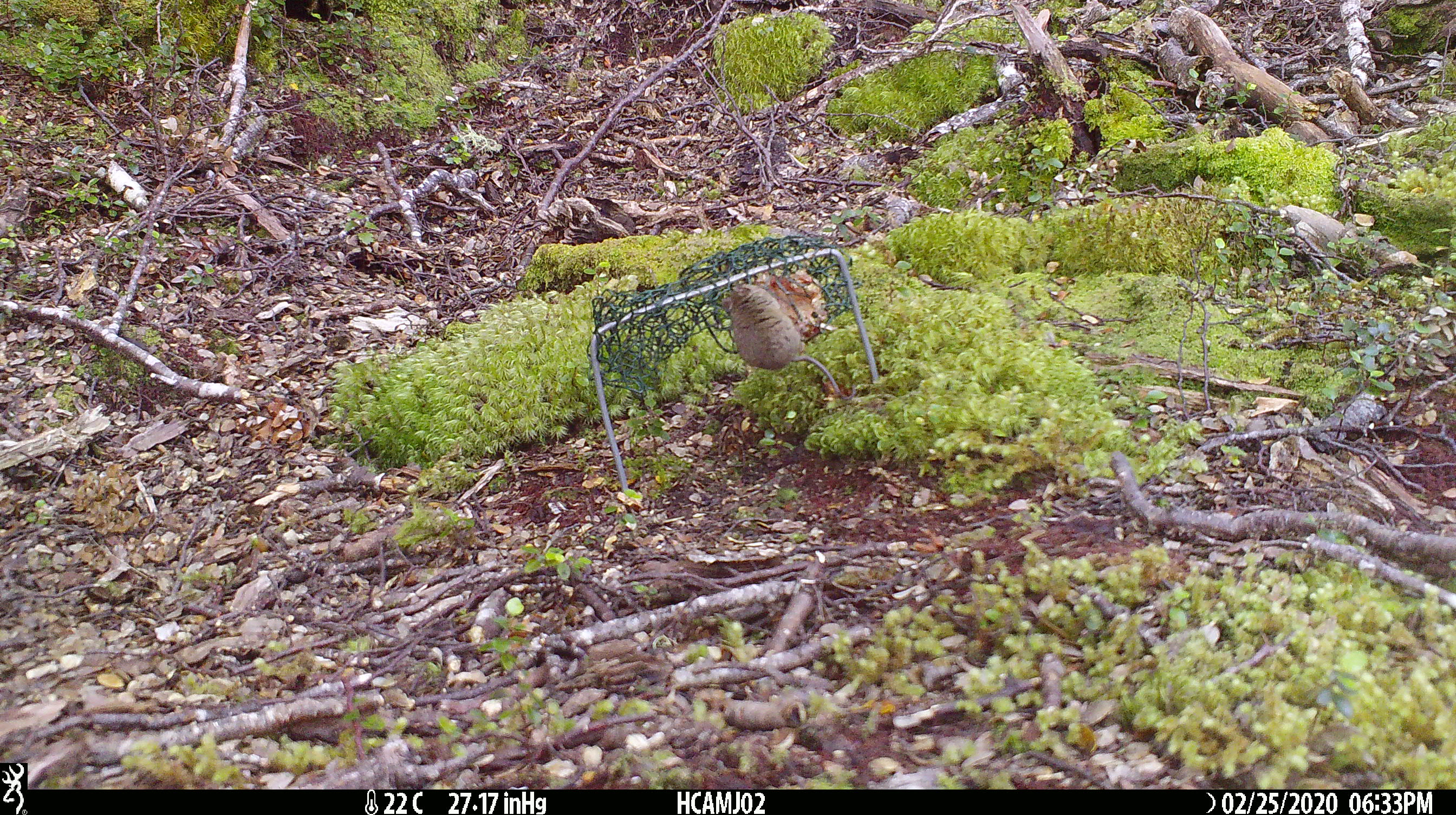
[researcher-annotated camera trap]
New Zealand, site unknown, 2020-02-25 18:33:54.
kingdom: Animalia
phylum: Chordata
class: Mammalia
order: Rodentia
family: Muridae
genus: Mus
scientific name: Mus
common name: mouse